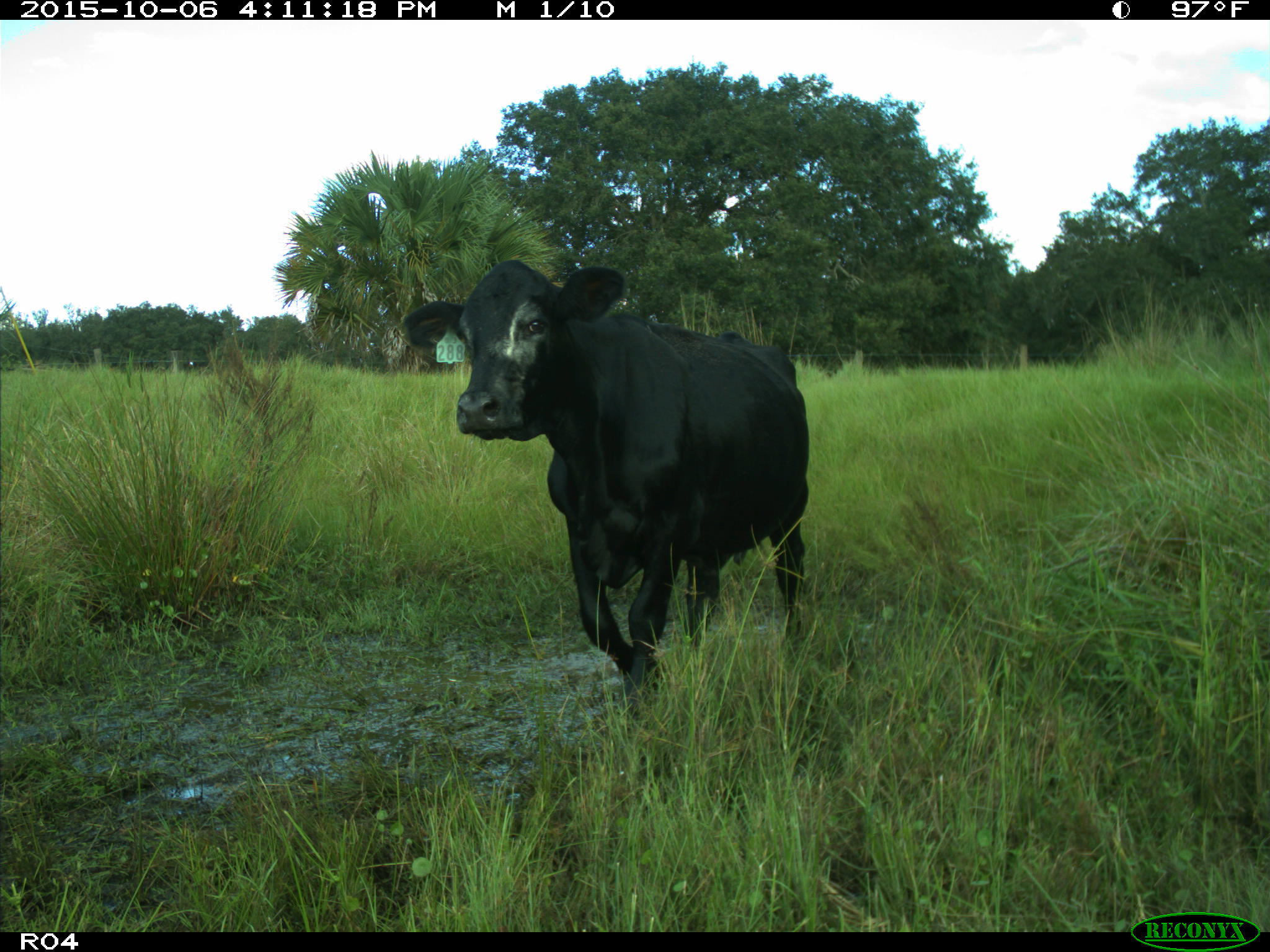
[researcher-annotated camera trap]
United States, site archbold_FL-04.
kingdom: Animalia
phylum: Chordata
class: Mammalia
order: Artiodactyla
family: Bovidae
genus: Bos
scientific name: Bos taurus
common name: domestic cow